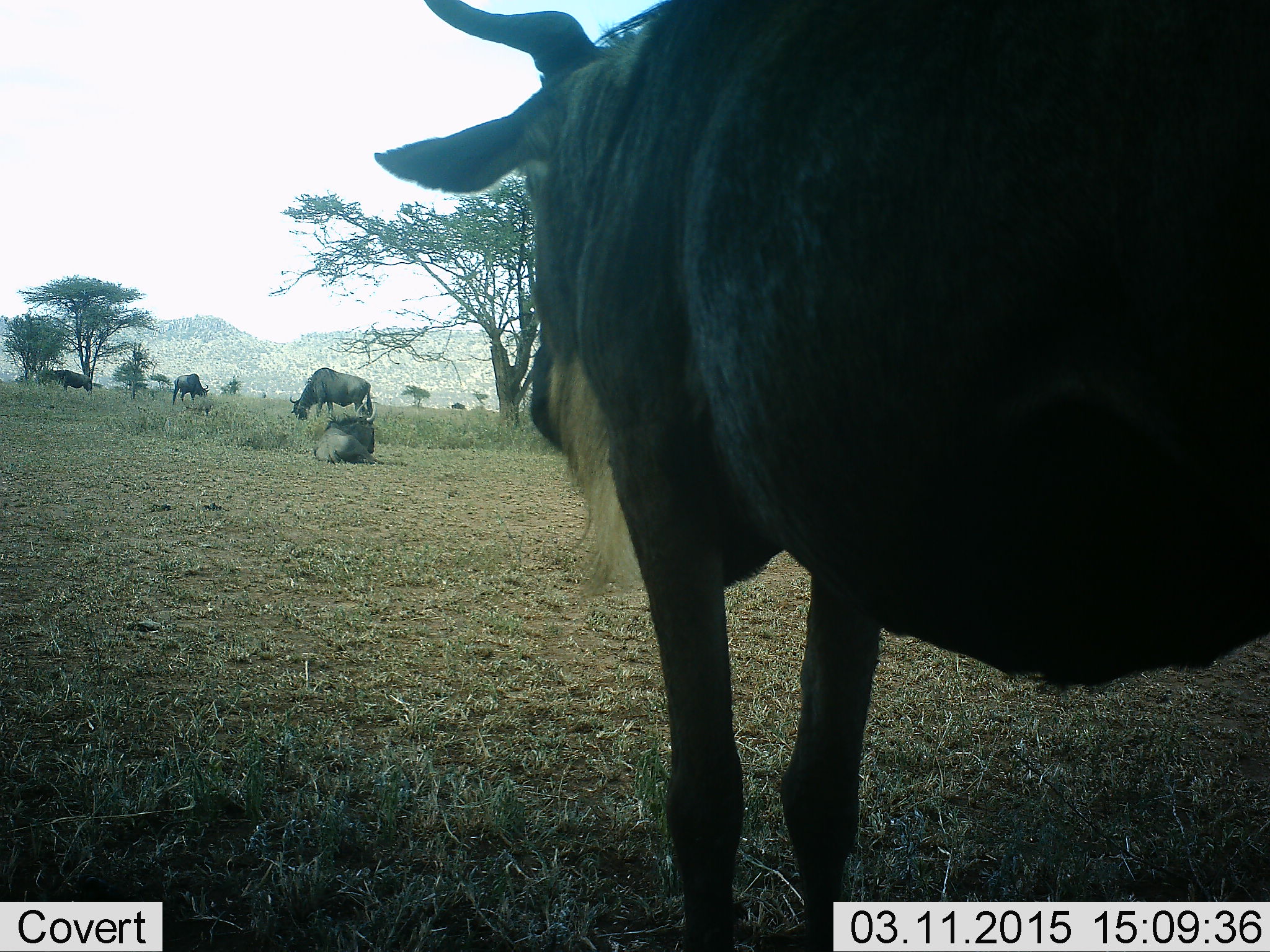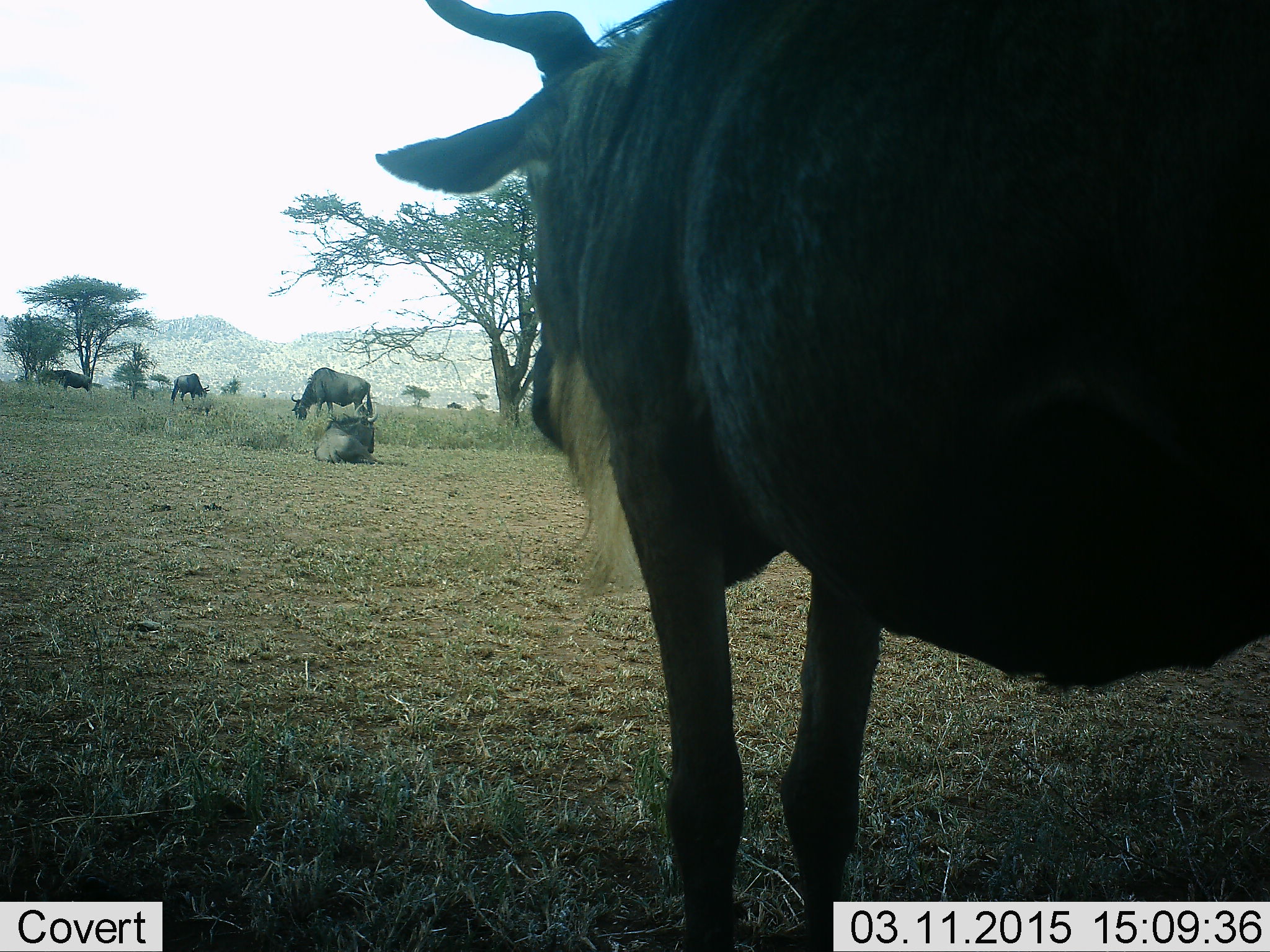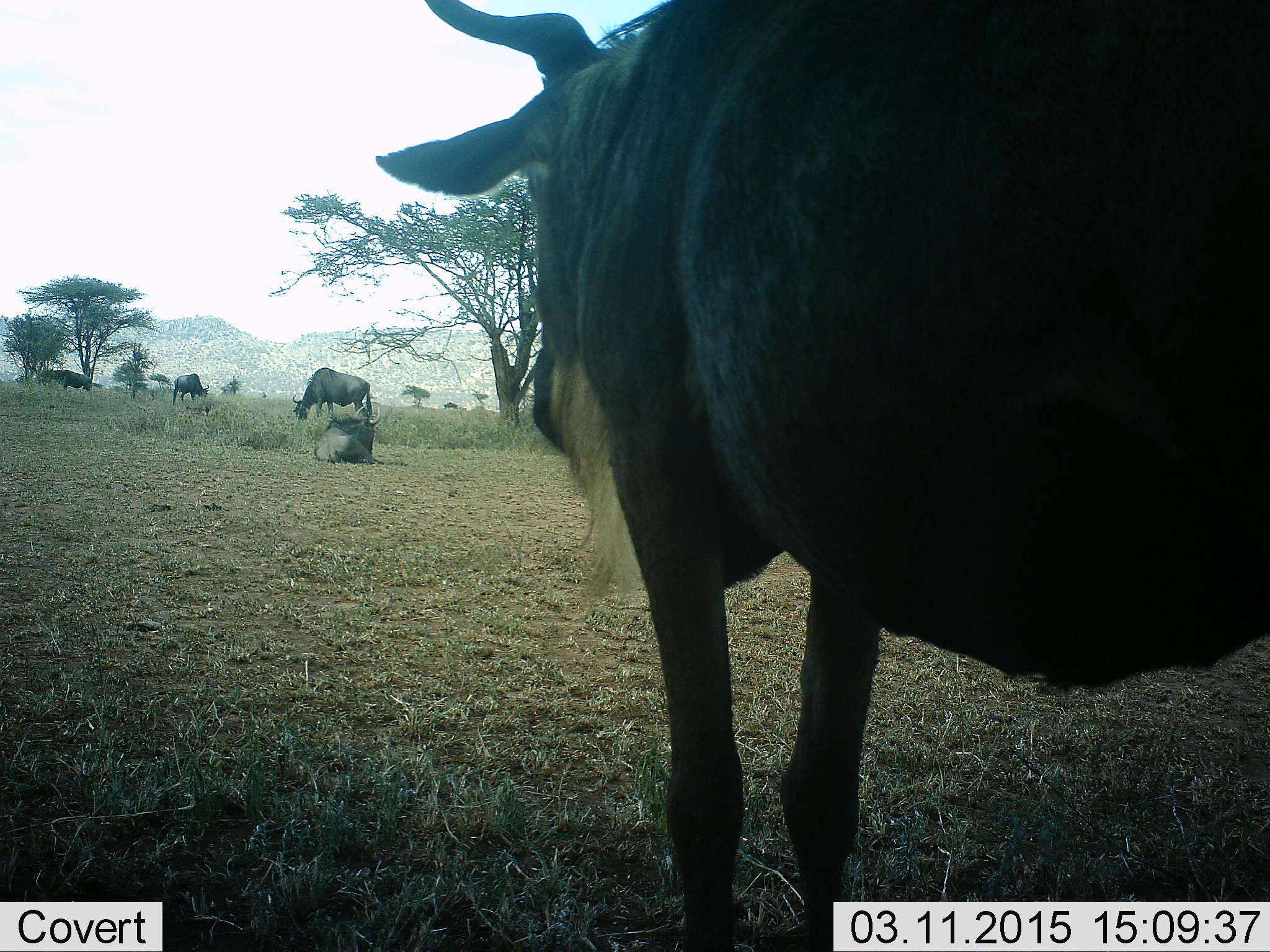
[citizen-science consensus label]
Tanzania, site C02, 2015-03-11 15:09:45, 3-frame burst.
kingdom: Animalia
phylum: Chordata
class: Mammalia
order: Artiodactyla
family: Bovidae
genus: Connochaetes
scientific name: Connochaetes taurinus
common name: blue wildebeest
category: wildebeest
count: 5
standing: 100%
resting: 80%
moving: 30%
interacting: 0%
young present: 0%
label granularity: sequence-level